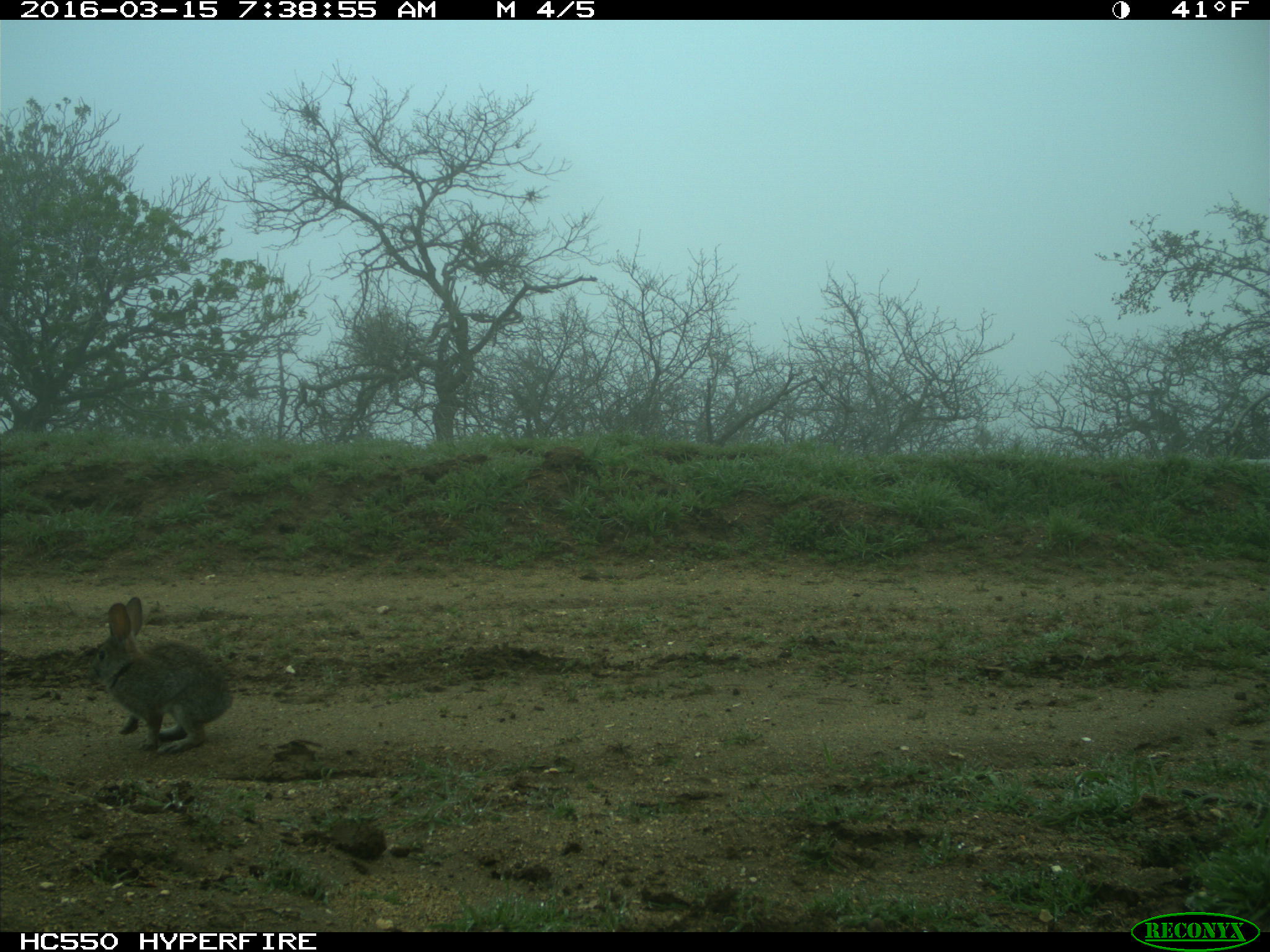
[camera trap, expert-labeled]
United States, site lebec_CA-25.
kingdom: Animalia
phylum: Chordata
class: Mammalia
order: Lagomorpha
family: Leporidae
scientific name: Leporidae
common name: rabbits and hares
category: unidentified rabbit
Unidentified rabbit (rabbits and hares) (Leporidae).